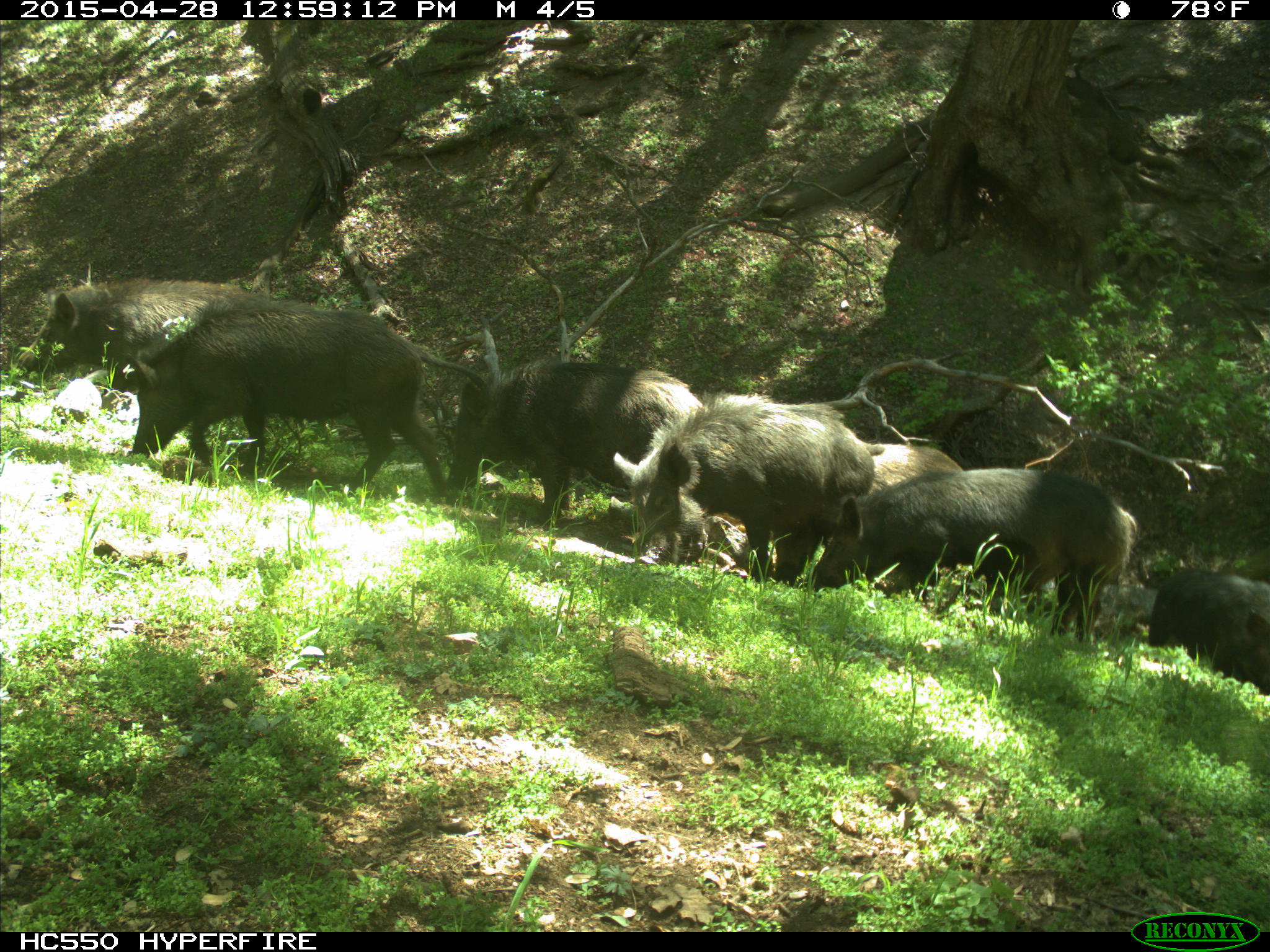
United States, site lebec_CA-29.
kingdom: Animalia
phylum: Chordata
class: Mammalia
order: Artiodactyla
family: Suidae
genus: Sus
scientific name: Sus scrofa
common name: wild boar